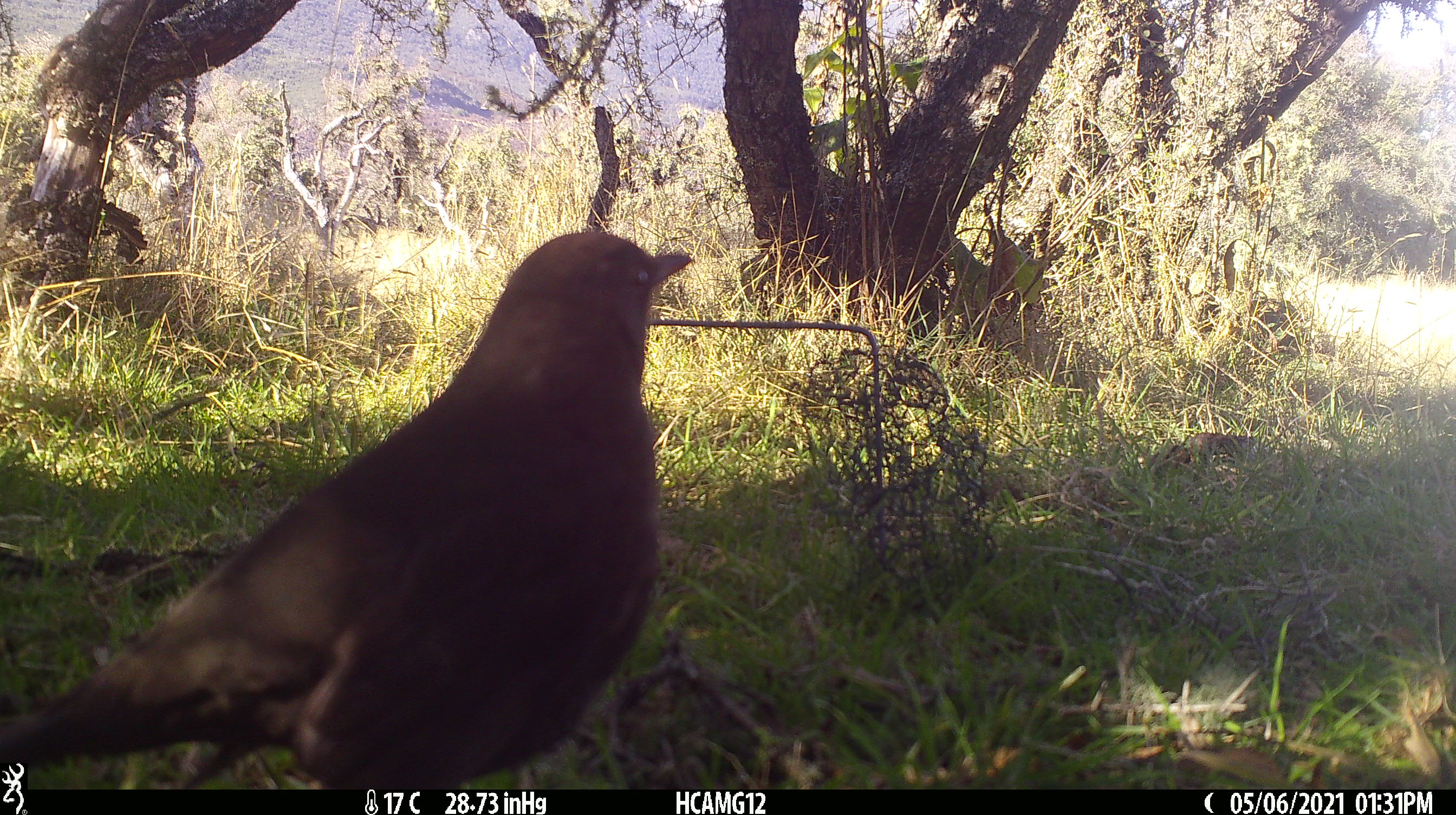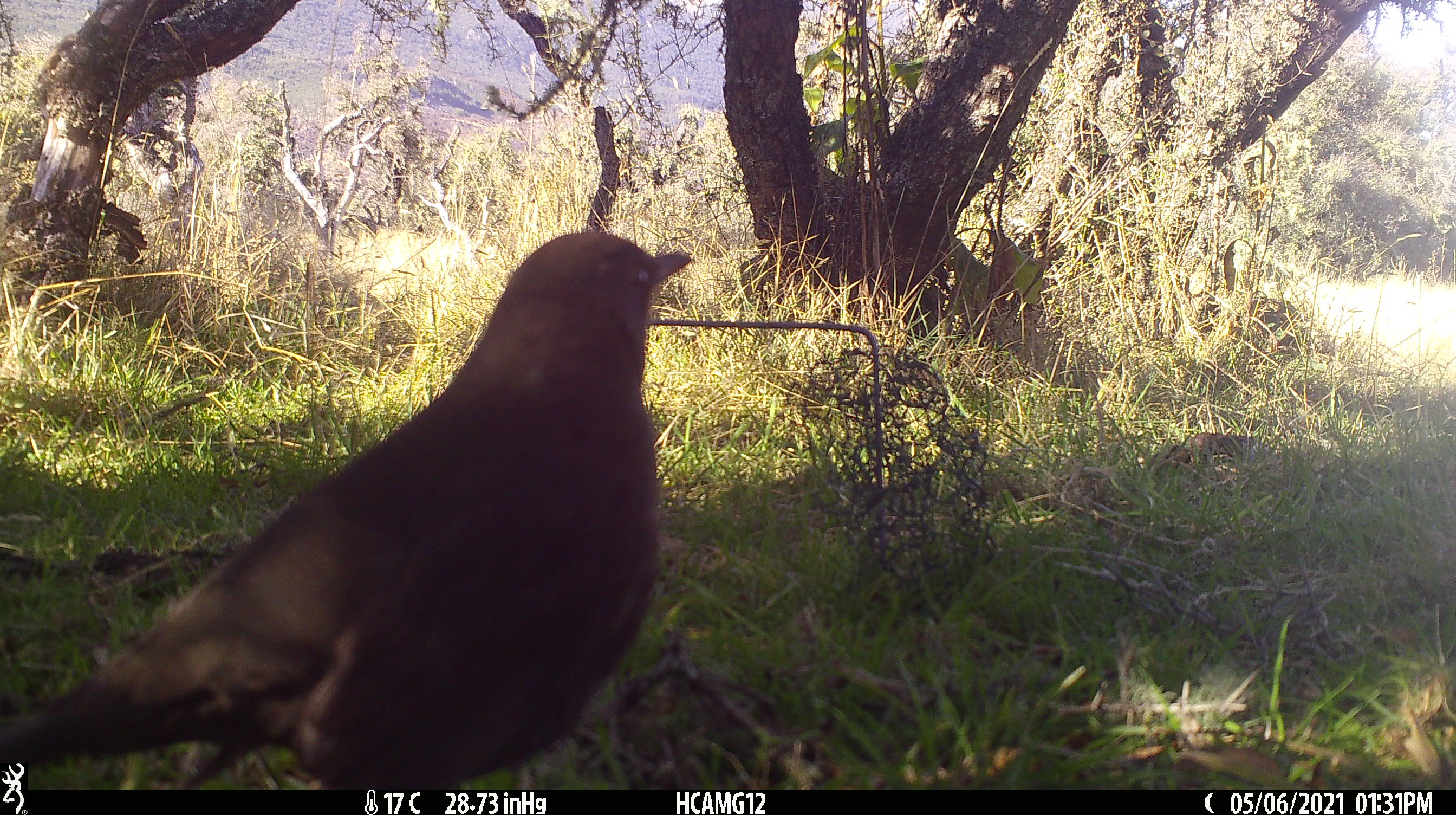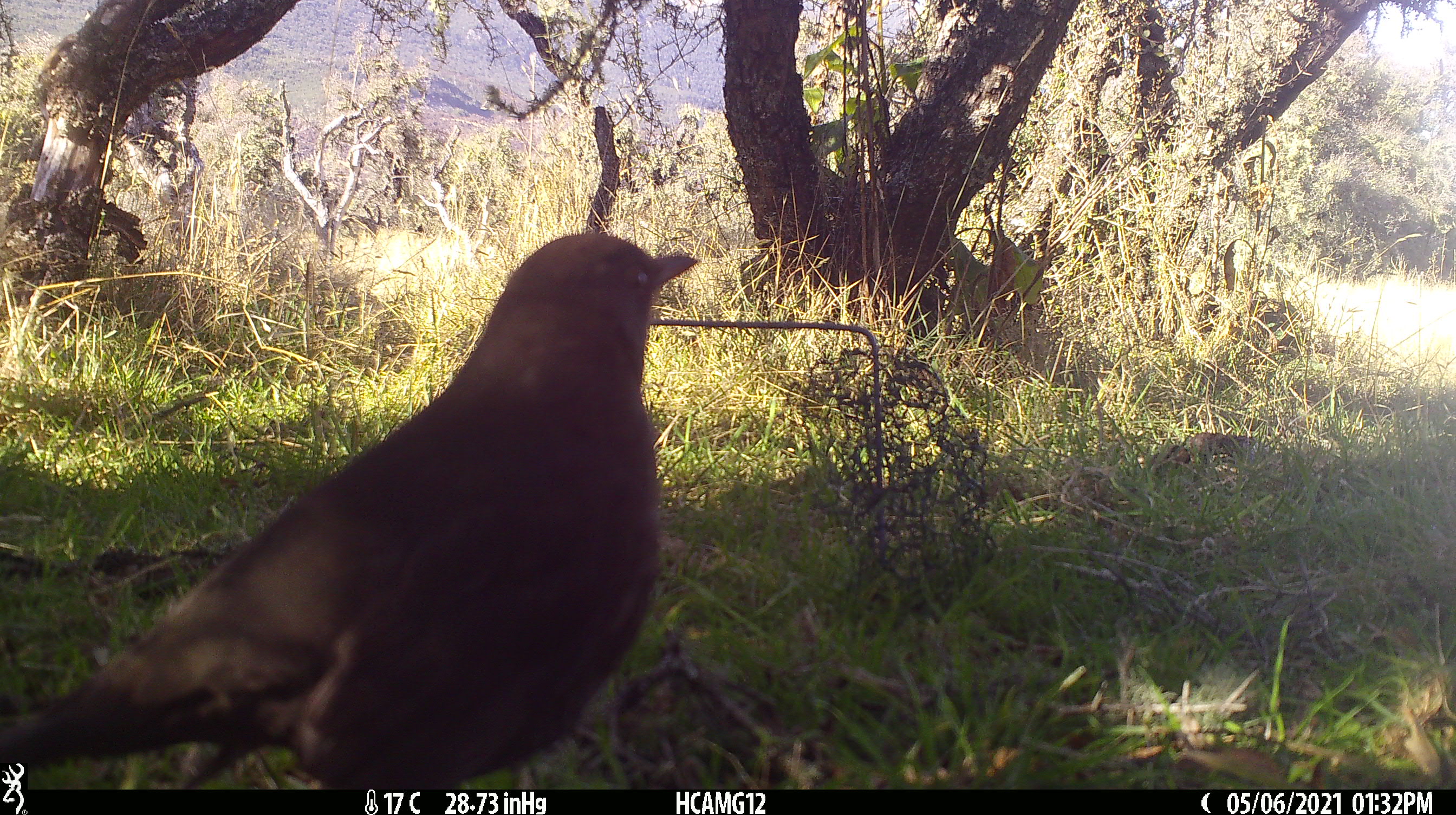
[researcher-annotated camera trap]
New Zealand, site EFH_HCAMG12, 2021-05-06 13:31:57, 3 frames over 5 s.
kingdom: Animalia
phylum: Chordata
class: Aves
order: Passeriformes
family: Turdidae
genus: Turdus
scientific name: Turdus merula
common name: eurasian blackbird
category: blackbird